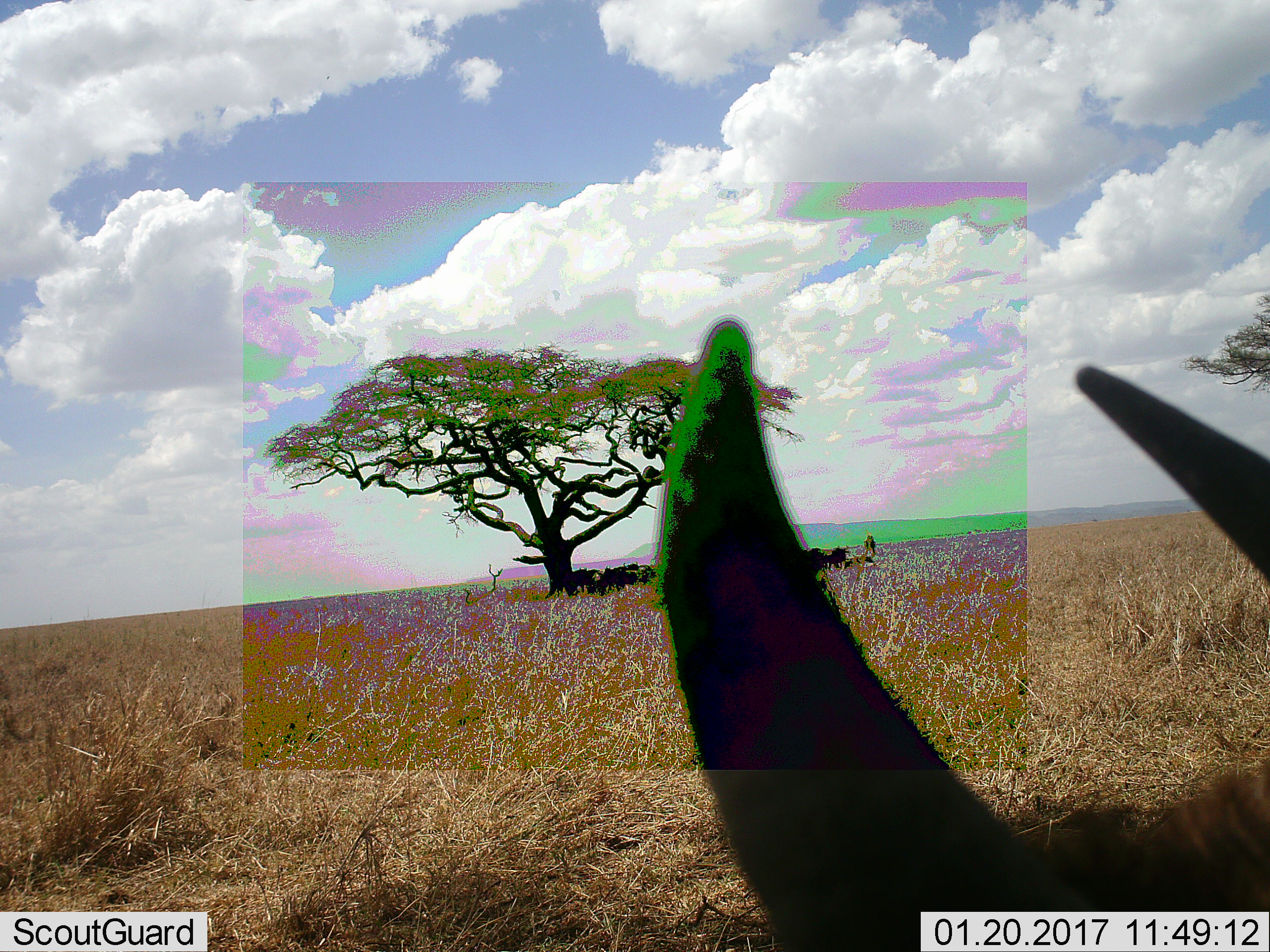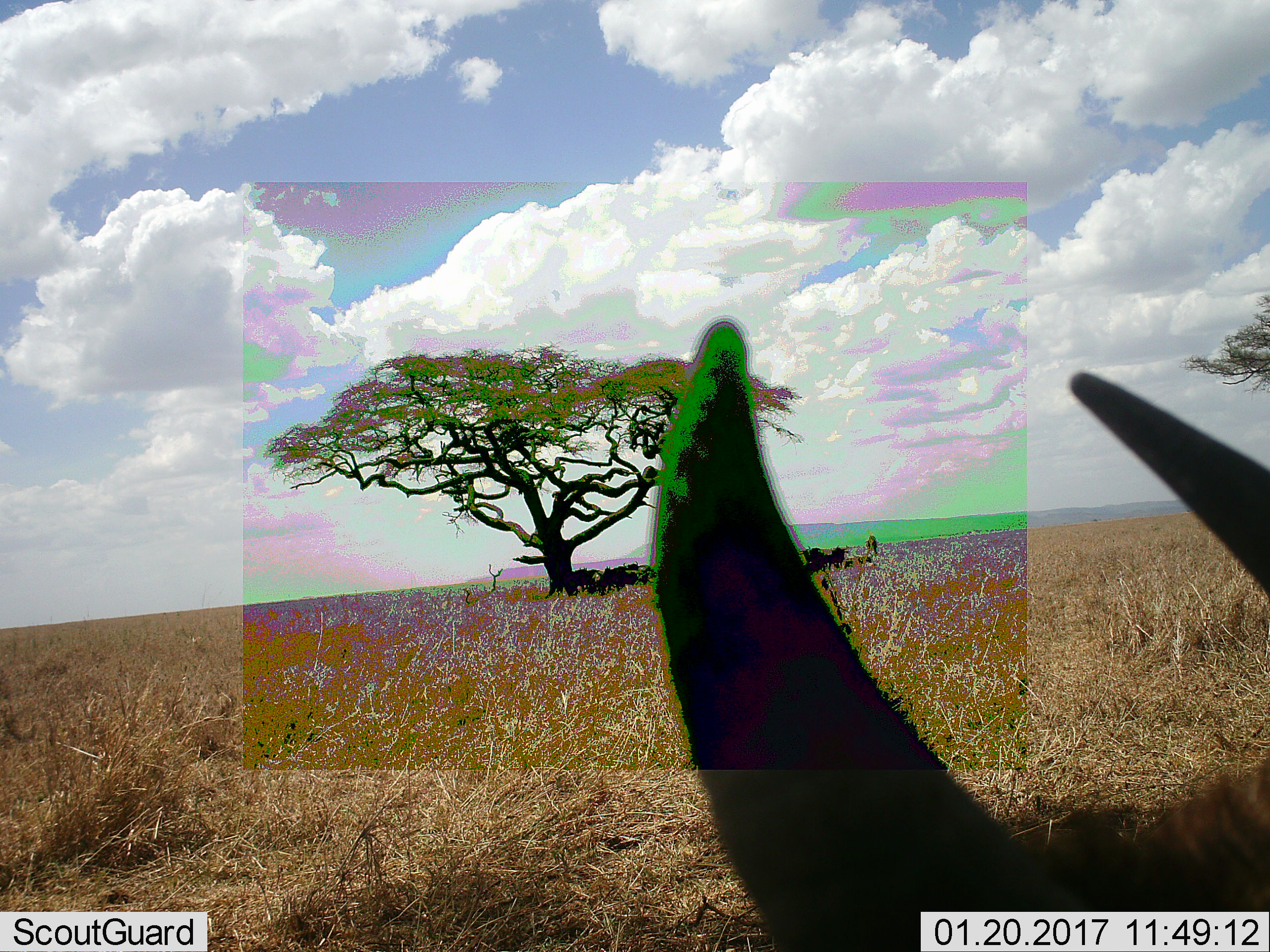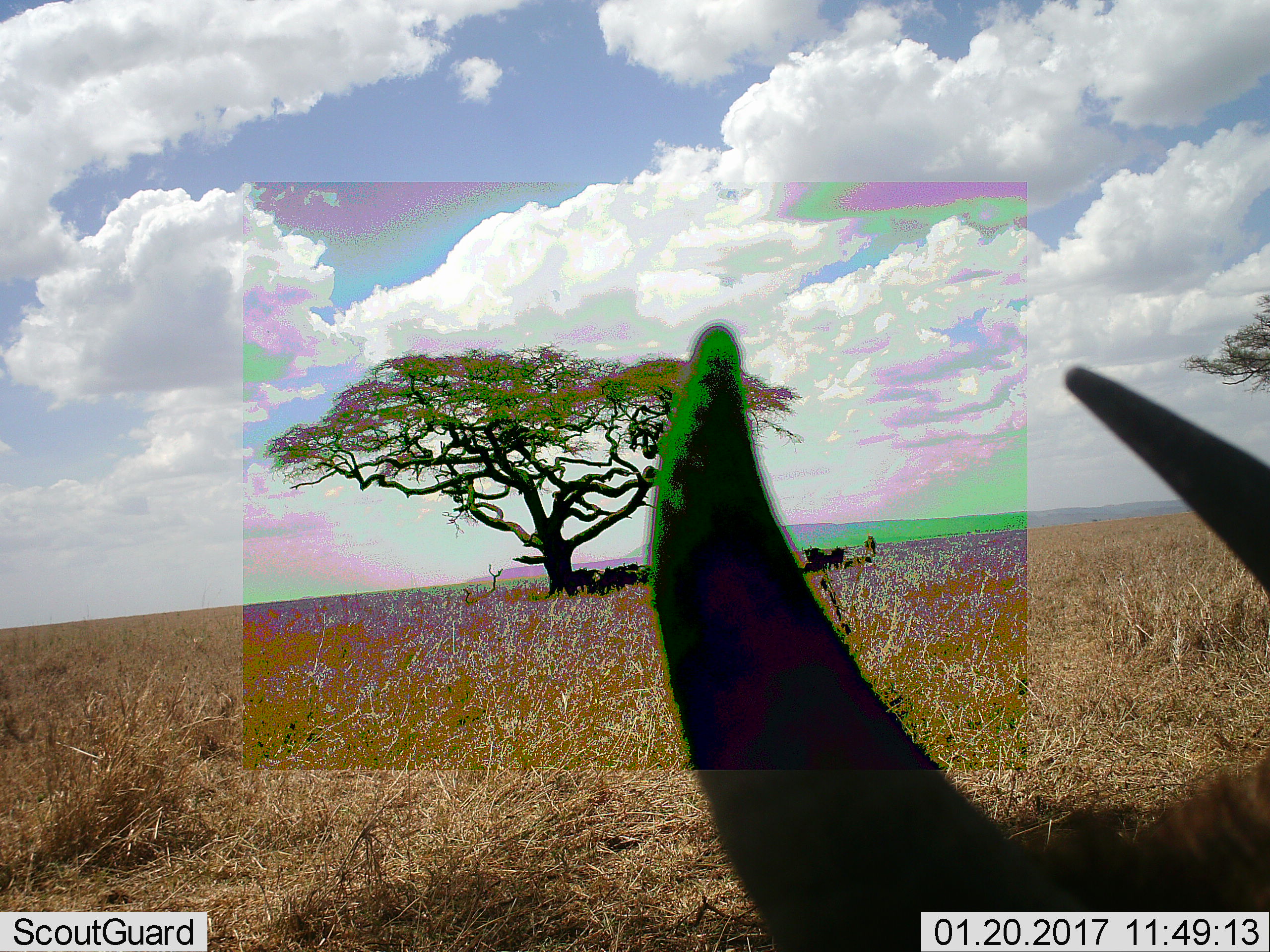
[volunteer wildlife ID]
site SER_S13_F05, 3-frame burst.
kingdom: Animalia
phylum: Chordata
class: Mammalia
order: Artiodactyla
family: Bovidae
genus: Connochaetes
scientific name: Connochaetes taurinus taurinus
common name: blue wildebeest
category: wildebeestblue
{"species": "wildebeestblue (blue wildebeest) (Connochaetes taurinus taurinus)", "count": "11-50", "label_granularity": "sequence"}